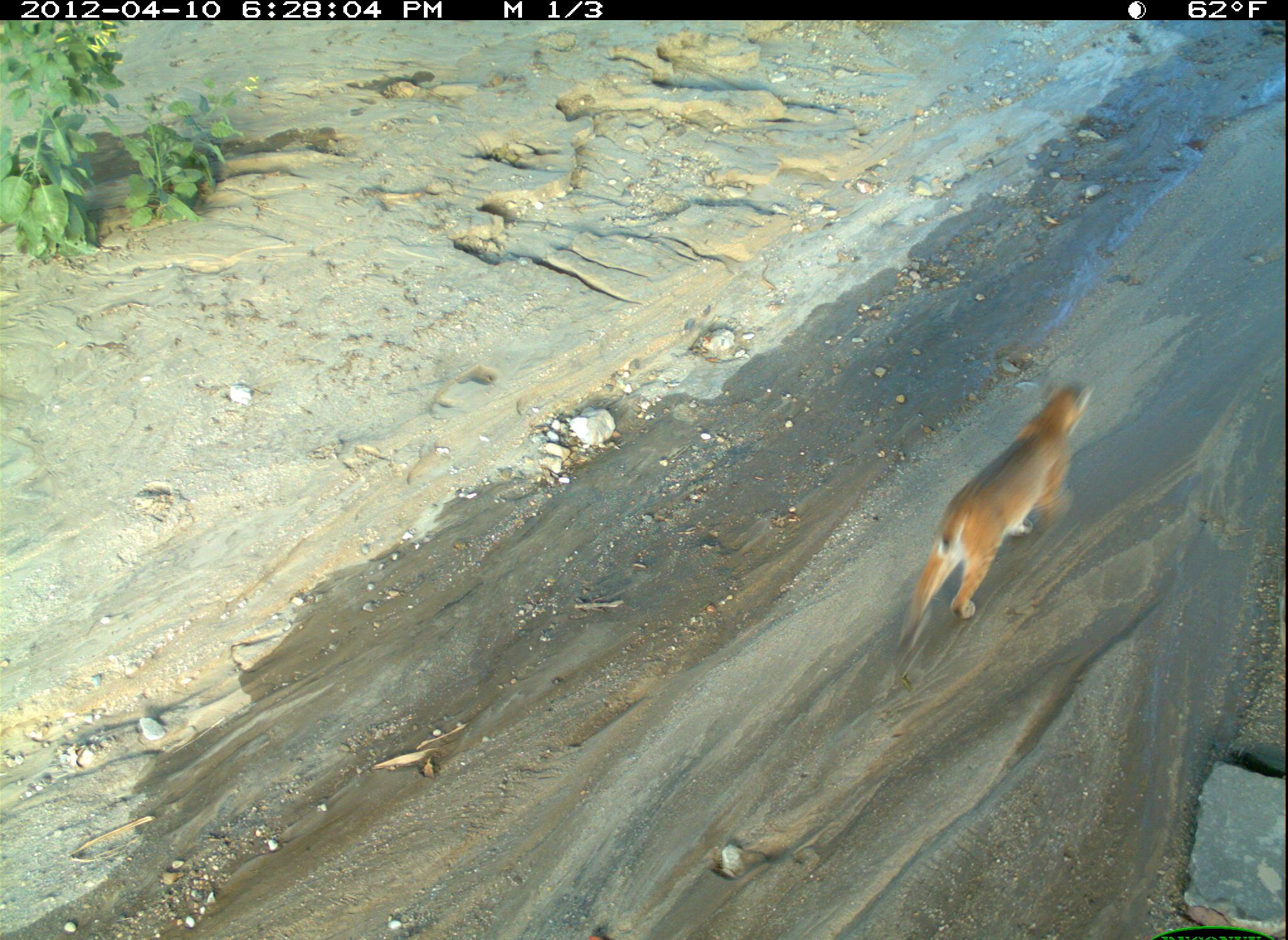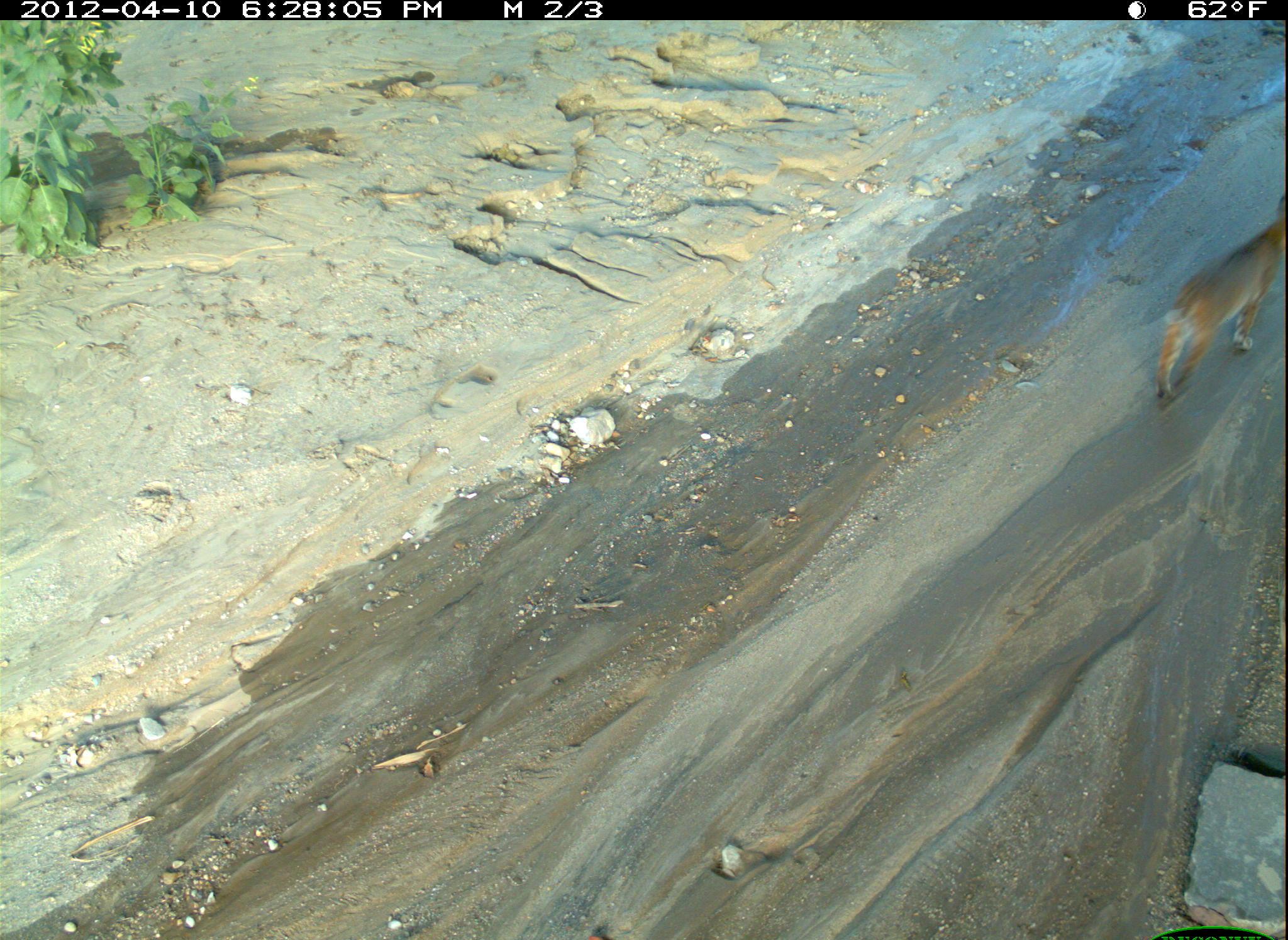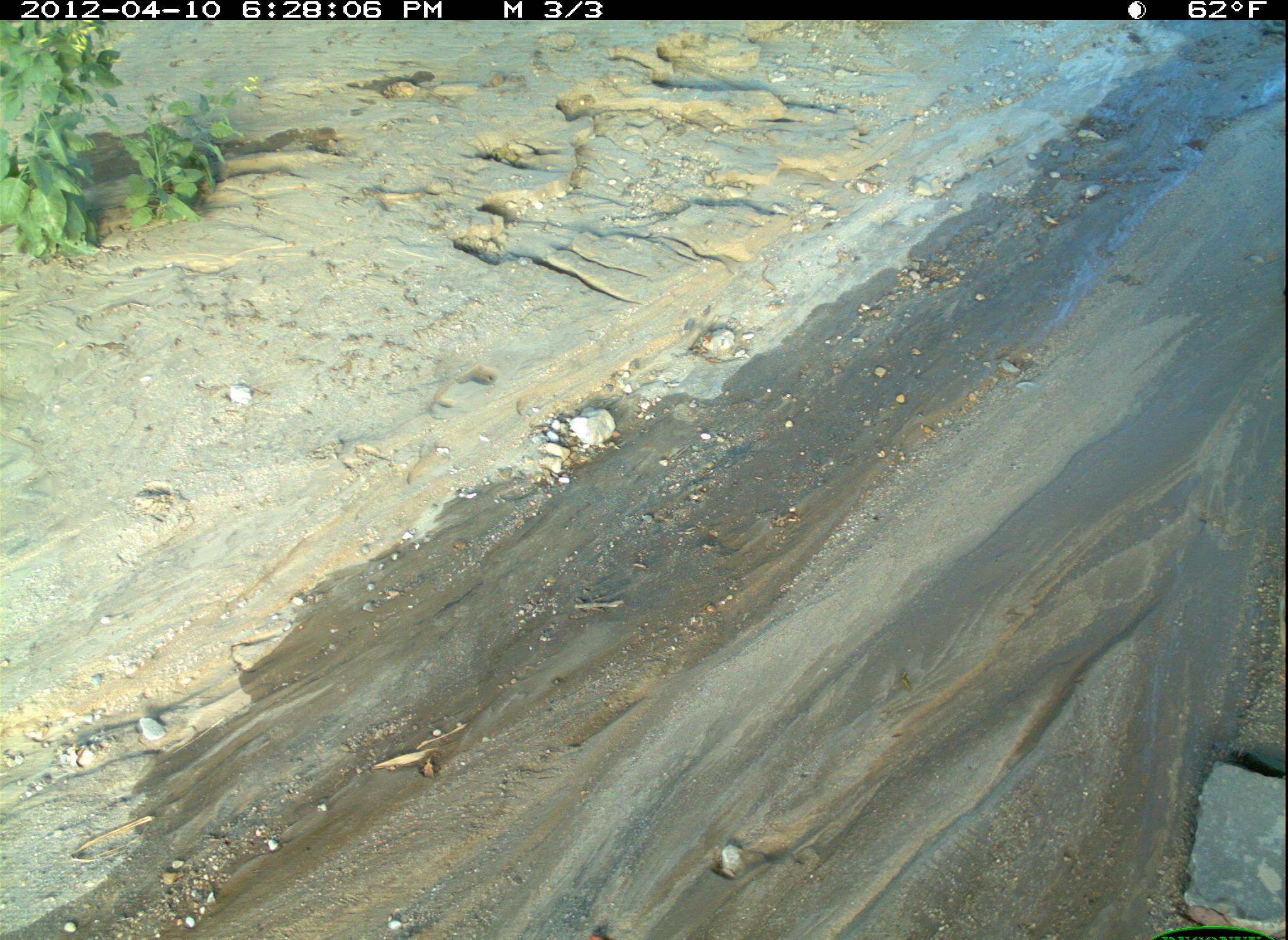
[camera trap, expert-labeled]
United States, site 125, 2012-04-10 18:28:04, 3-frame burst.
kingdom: Animalia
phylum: Chordata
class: Mammalia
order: Carnivora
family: Felidae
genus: Lynx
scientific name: Lynx rufus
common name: bobcat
Bobcat (Lynx rufus).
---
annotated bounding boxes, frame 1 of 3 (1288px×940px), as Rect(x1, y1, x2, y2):
bobcat: Rect(890, 366, 1096, 656)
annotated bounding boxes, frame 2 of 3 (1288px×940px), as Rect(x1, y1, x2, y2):
bobcat: Rect(1153, 190, 1288, 406)